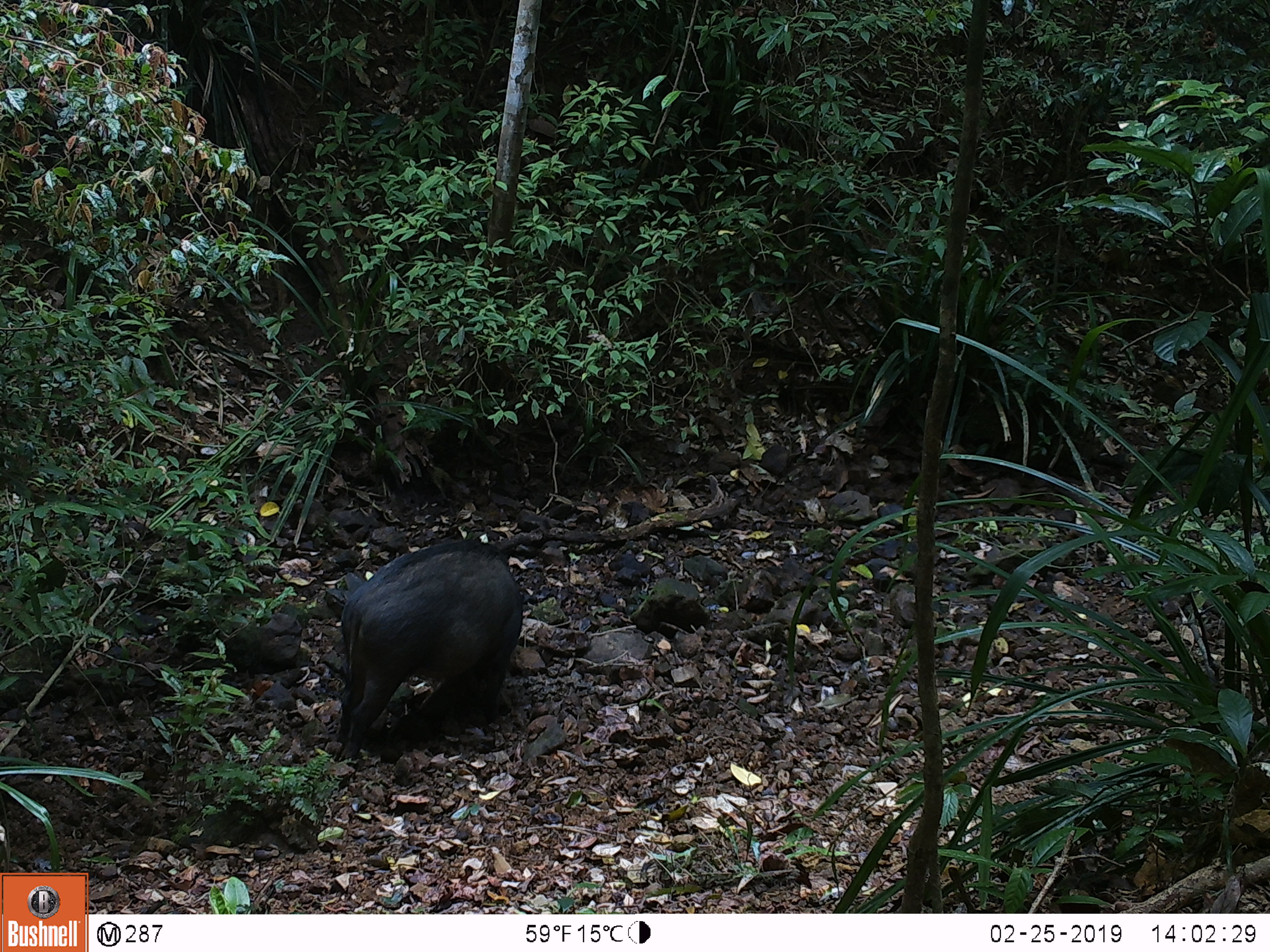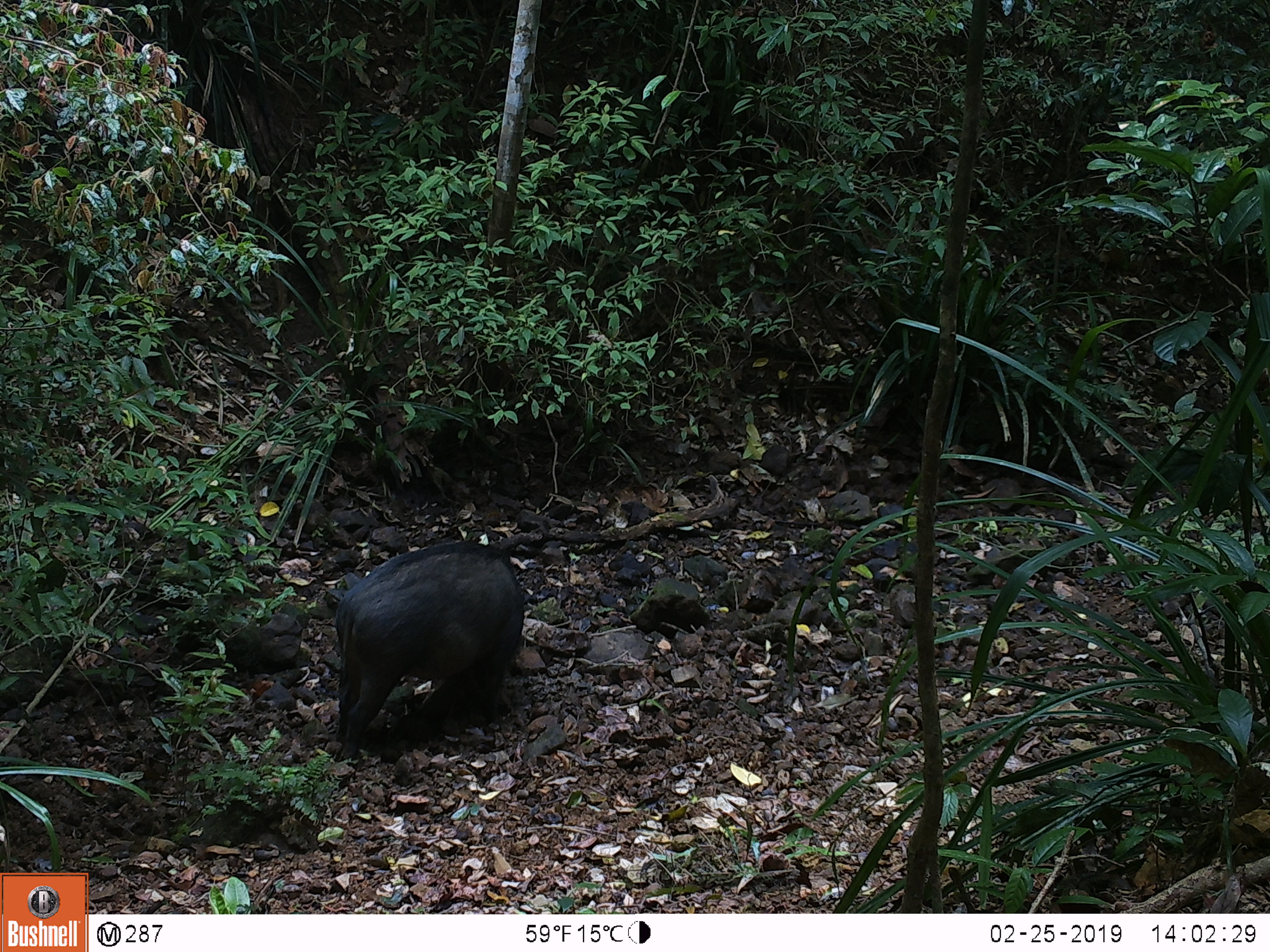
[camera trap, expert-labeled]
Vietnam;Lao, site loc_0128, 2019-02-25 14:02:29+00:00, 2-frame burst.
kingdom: Animalia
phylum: Chordata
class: Mammalia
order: Artiodactyla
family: Suidae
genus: Sus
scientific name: Sus scrofa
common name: eurasian wild pig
Eurasian wild pig (Sus scrofa). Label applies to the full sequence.